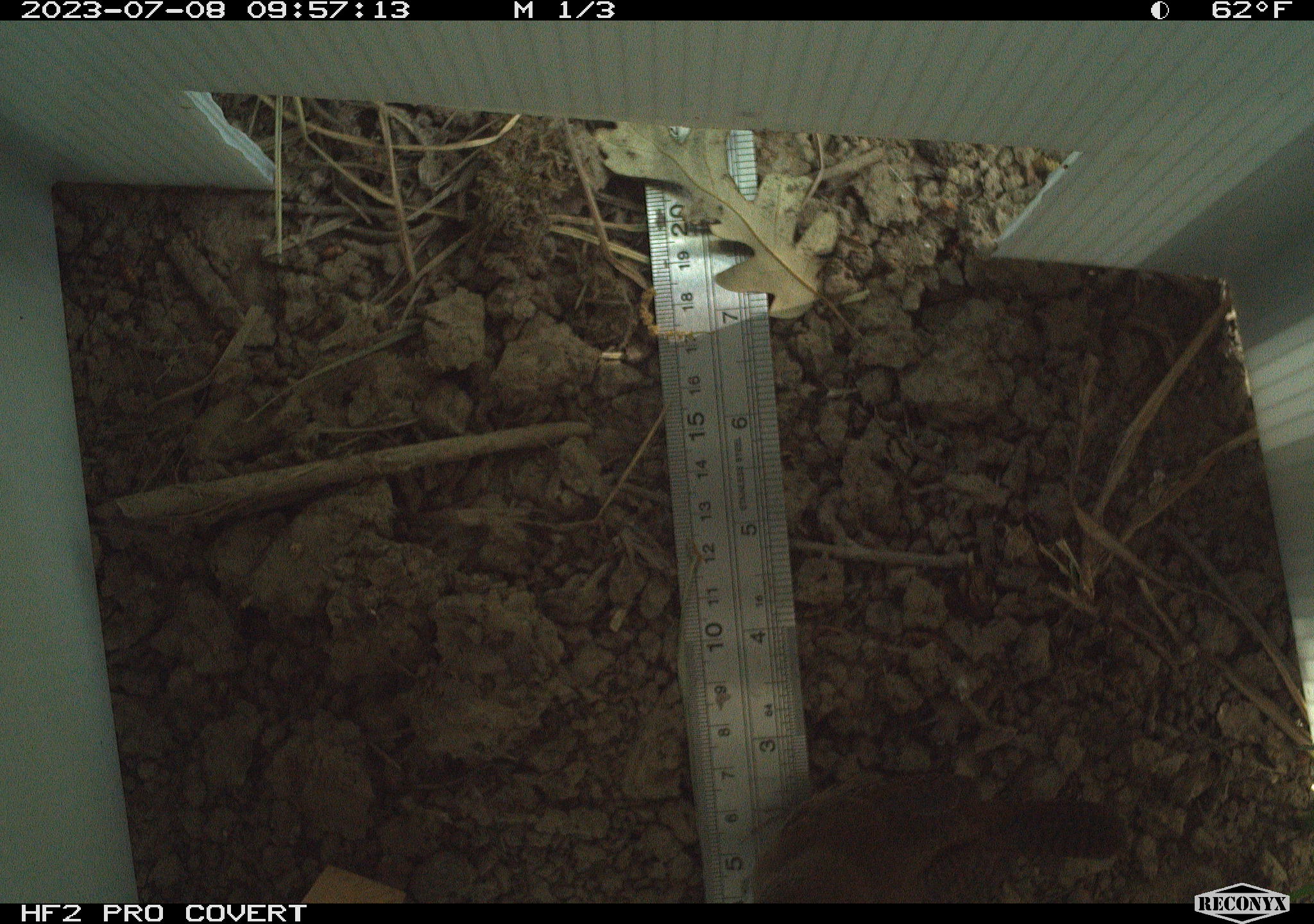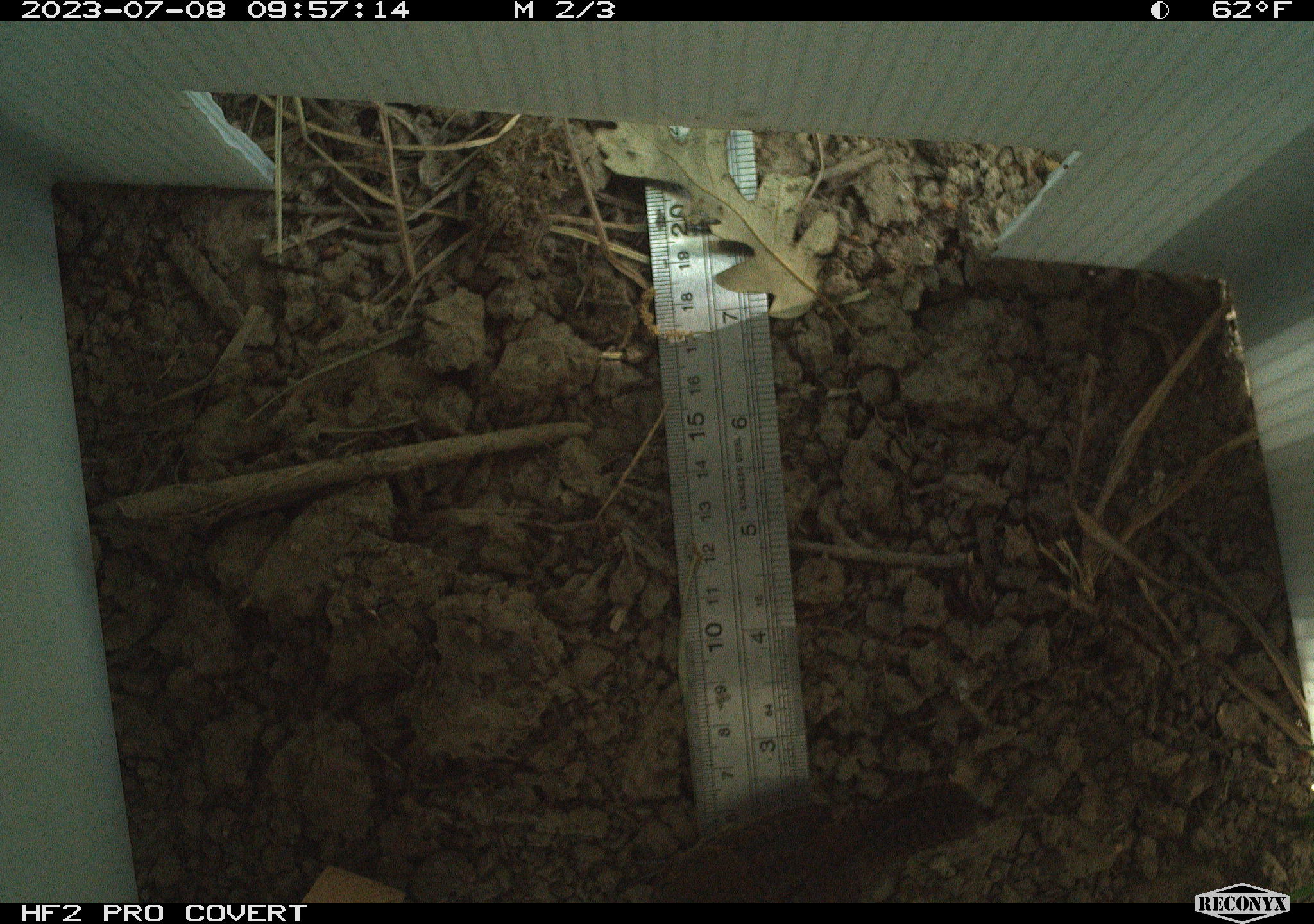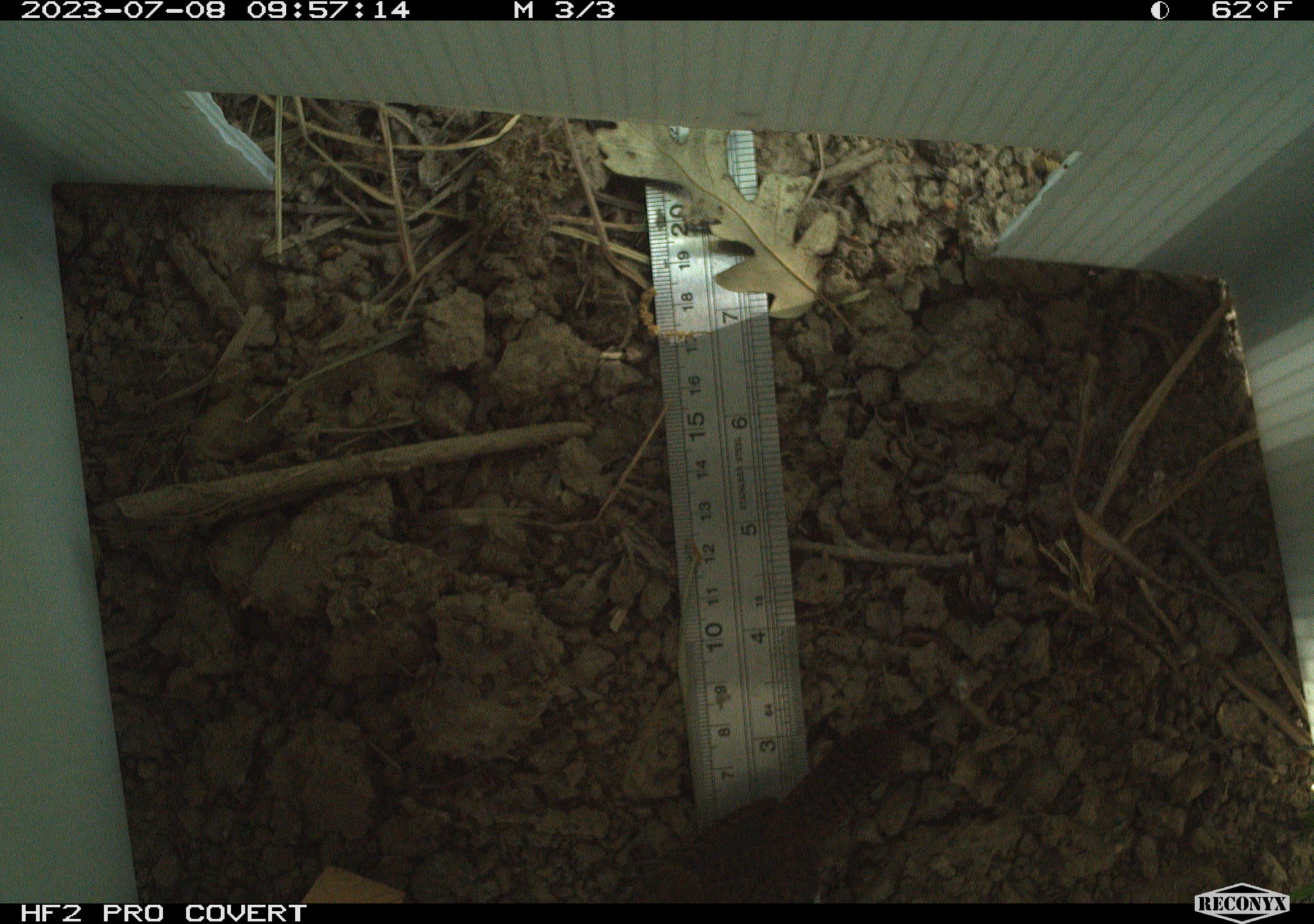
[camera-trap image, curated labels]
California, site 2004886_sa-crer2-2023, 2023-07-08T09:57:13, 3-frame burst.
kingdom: Animalia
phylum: Chordata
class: Aves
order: Passeriformes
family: Troglodytidae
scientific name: Troglodytidae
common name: wren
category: troglodytidae family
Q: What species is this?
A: Troglodytidae family (wren) (Troglodytidae).